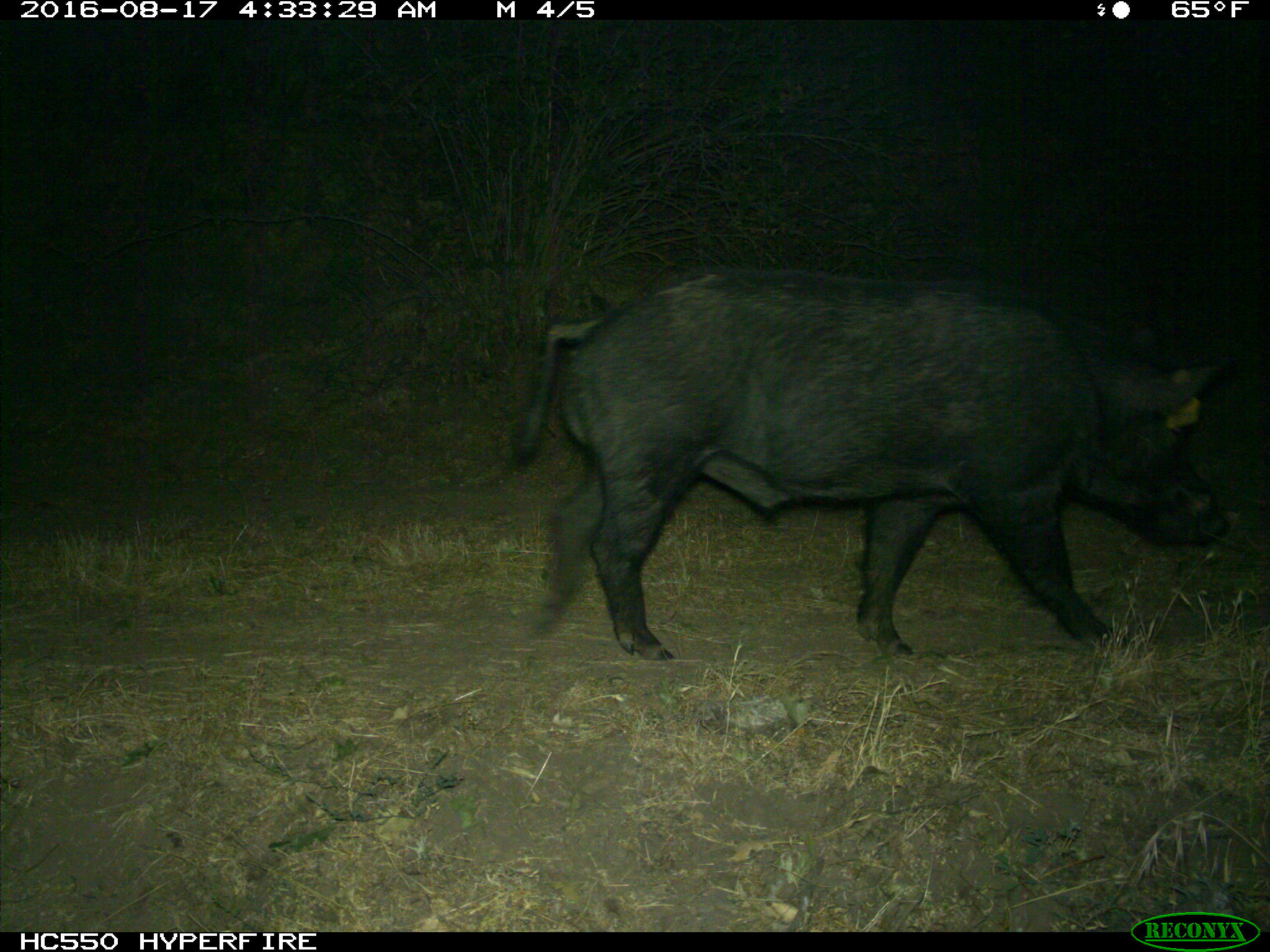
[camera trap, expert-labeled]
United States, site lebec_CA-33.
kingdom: Animalia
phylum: Chordata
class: Mammalia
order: Artiodactyla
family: Suidae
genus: Sus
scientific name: Sus scrofa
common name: wild boar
Sus scrofa (wild boar).